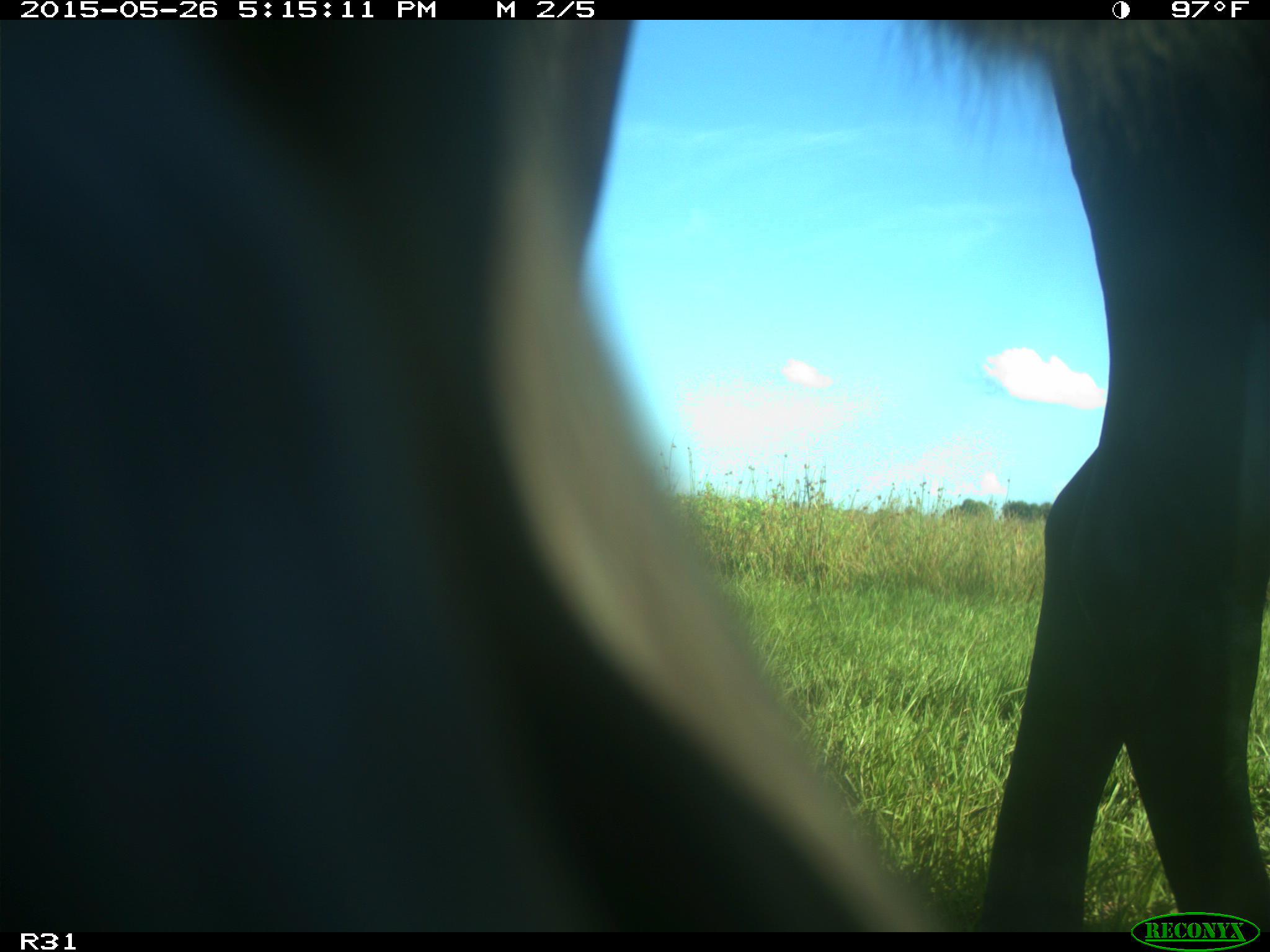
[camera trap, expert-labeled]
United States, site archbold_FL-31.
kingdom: Animalia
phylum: Chordata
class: Mammalia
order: Artiodactyla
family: Bovidae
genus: Bos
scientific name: Bos taurus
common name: domestic cow